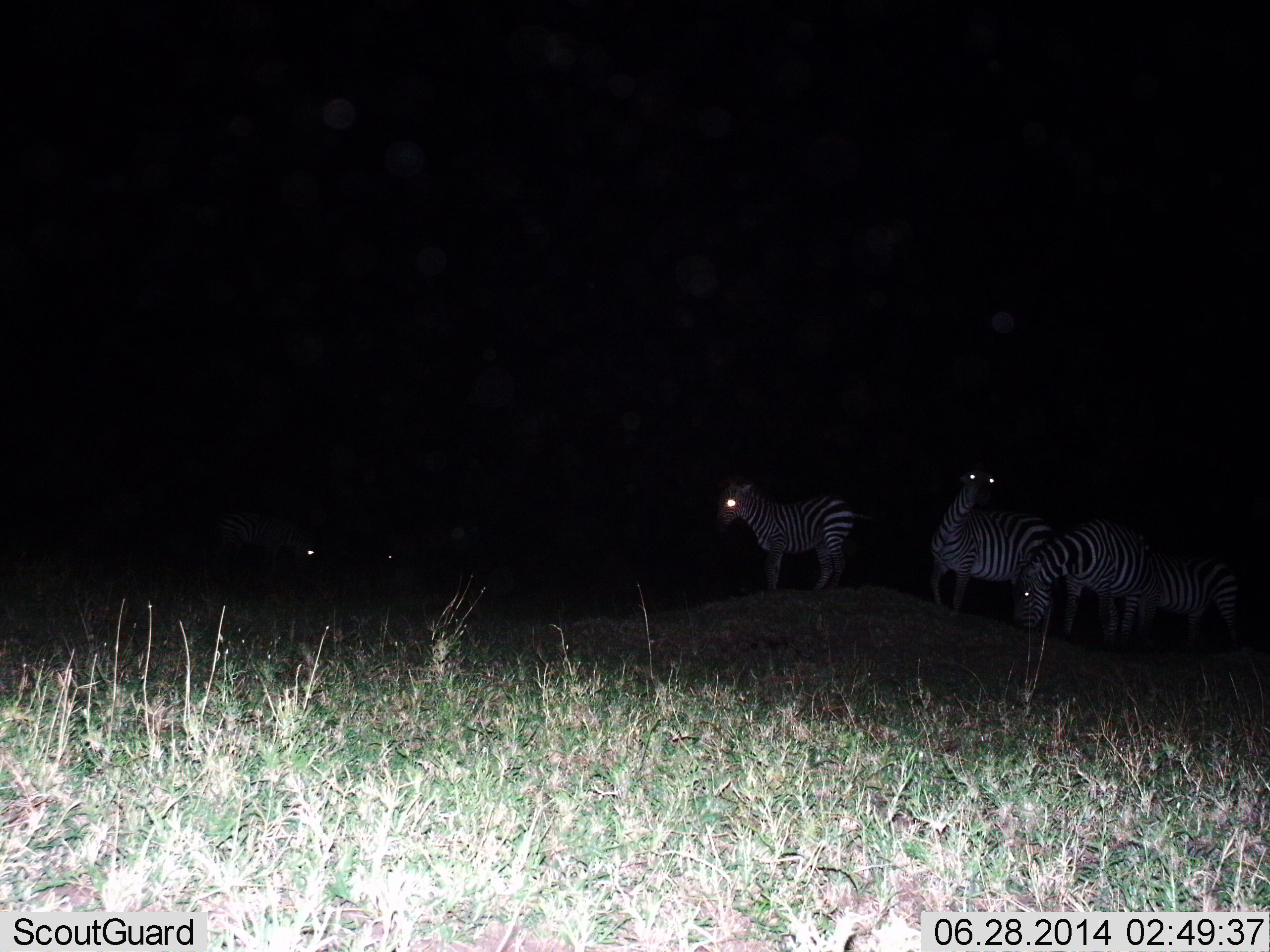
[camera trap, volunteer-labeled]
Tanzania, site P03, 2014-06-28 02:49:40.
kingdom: Animalia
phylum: Chordata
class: Mammalia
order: Perissodactyla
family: Equidae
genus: Equus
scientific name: Equus quagga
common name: plains zebra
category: zebra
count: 5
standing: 100%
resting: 0%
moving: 9%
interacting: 0%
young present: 9%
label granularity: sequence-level